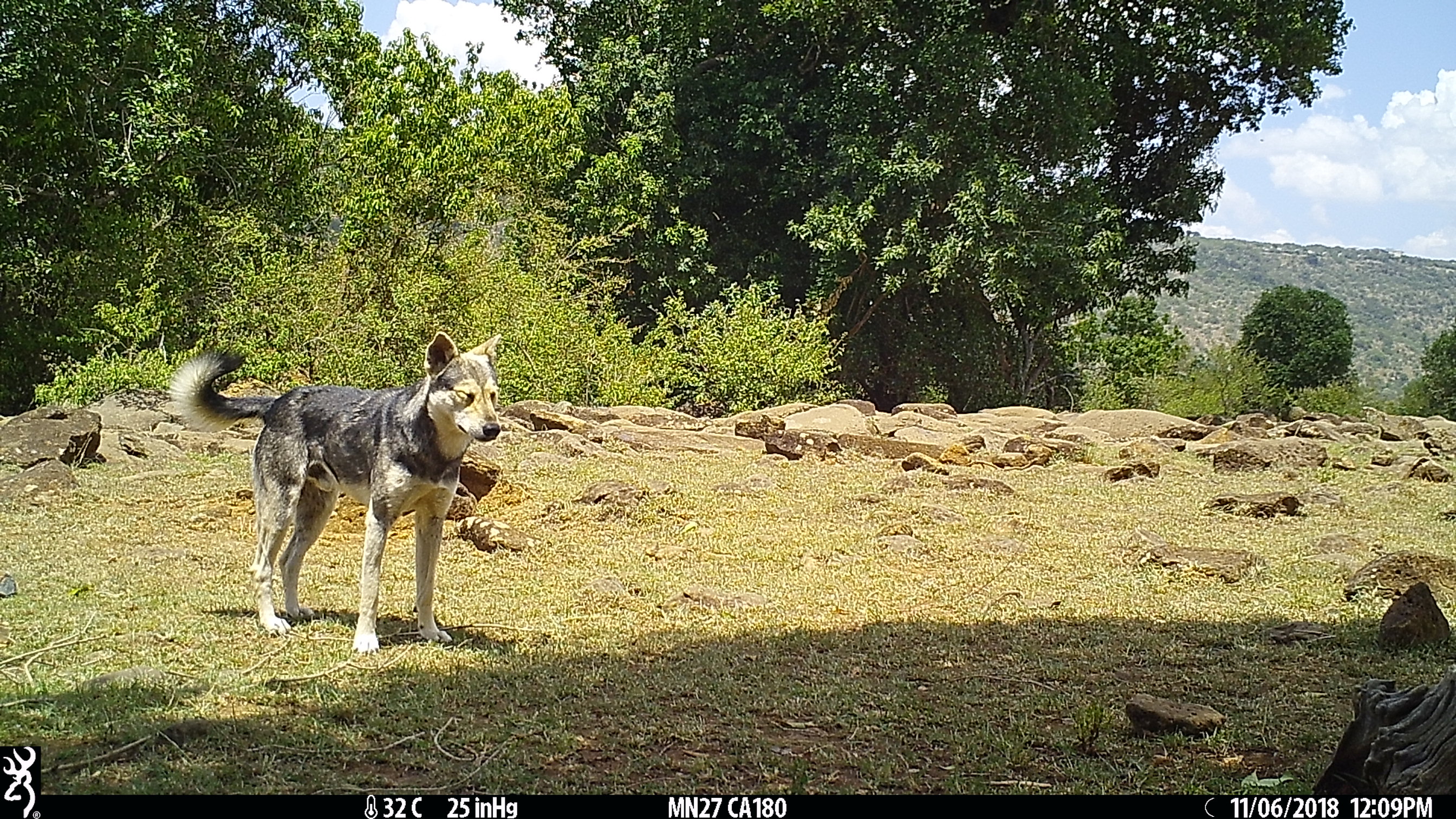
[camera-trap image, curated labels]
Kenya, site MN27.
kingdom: Animalia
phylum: Chordata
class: Mammalia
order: Carnivora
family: Canidae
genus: Canis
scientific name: Canis familiaris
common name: domestic dog